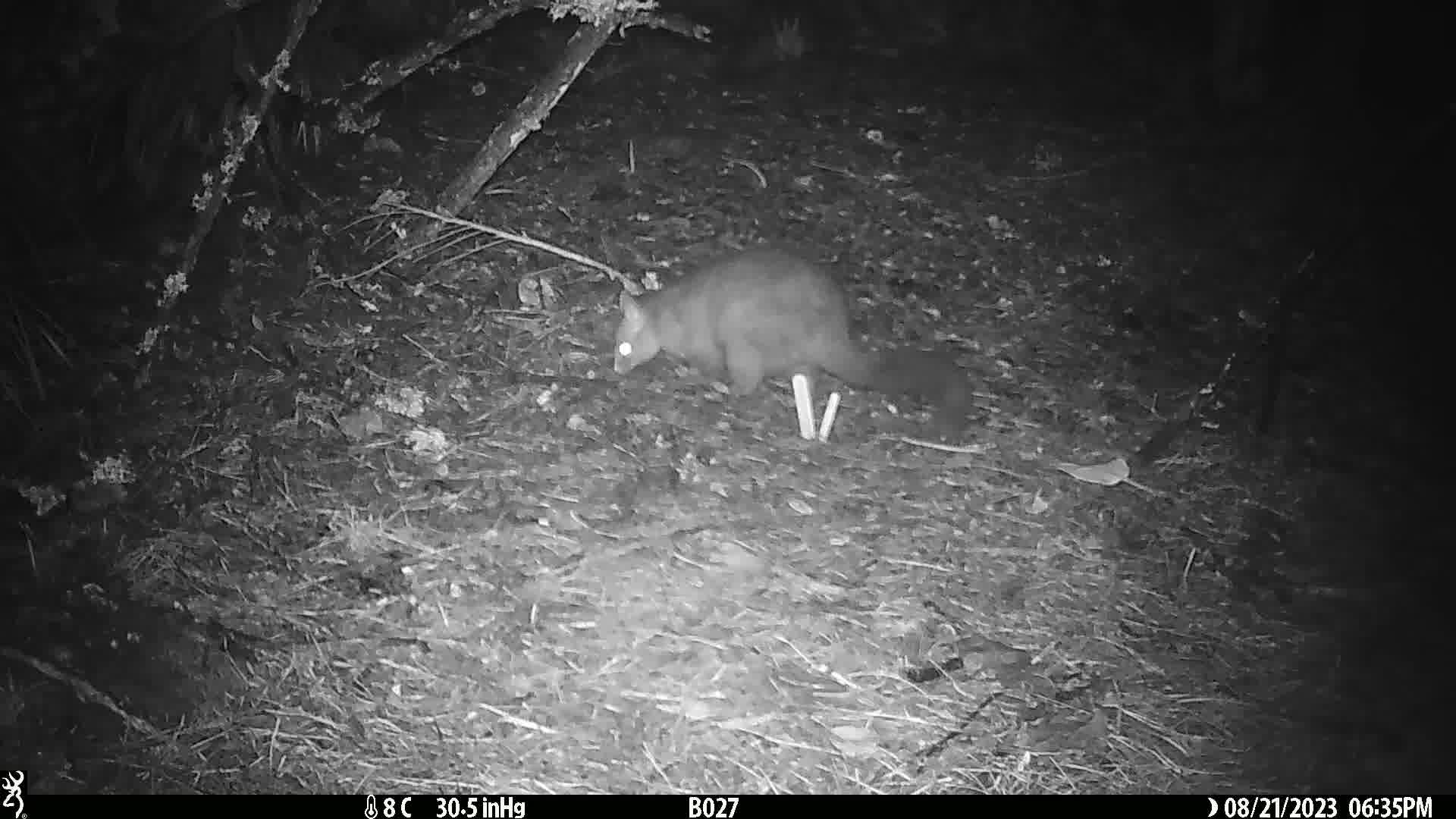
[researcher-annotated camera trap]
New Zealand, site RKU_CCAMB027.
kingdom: Animalia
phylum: Chordata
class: Mammalia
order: Diprotodontia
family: Phalangeridae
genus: Trichosurus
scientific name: Trichosurus vulpecula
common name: common brushtail possum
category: possum